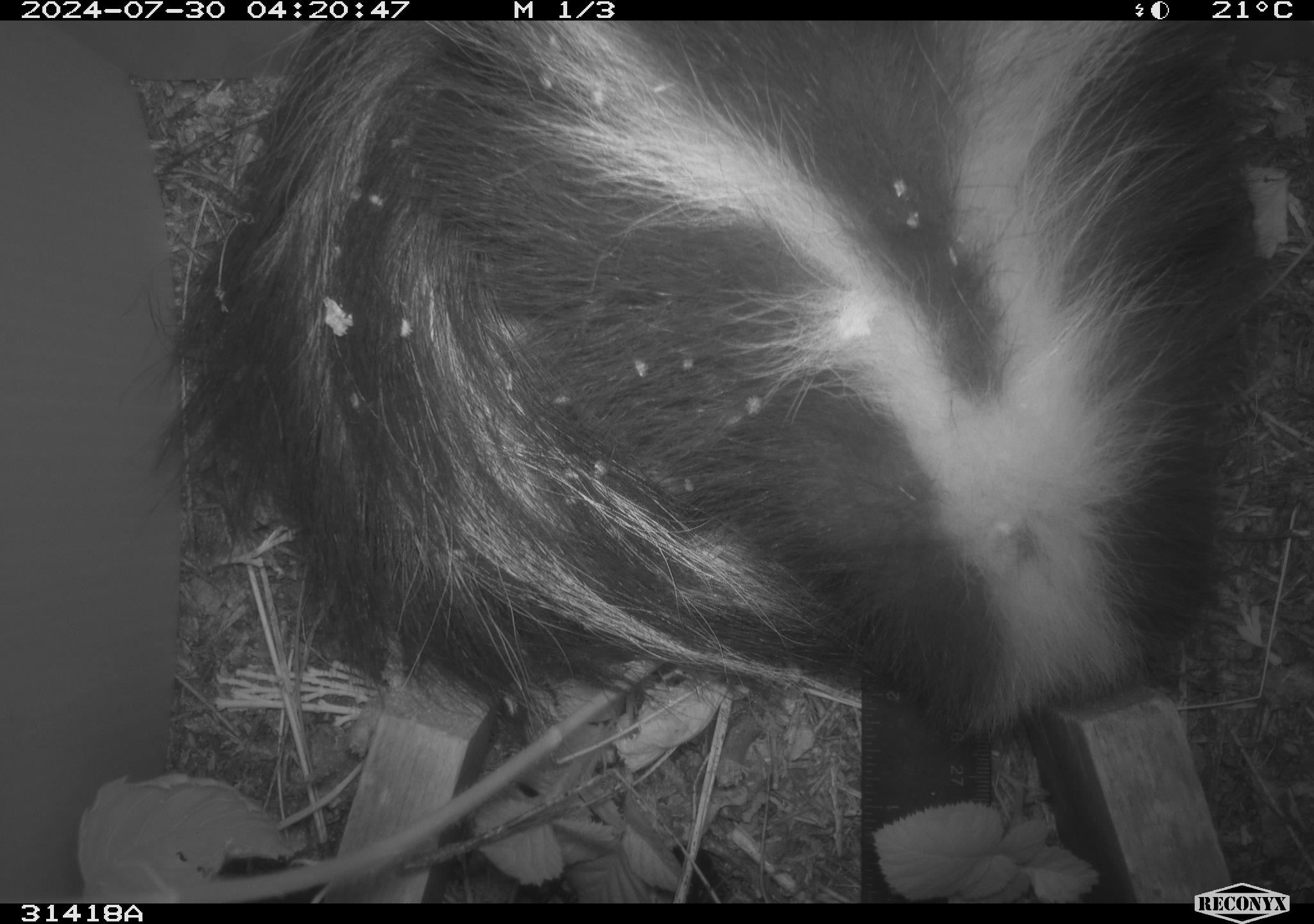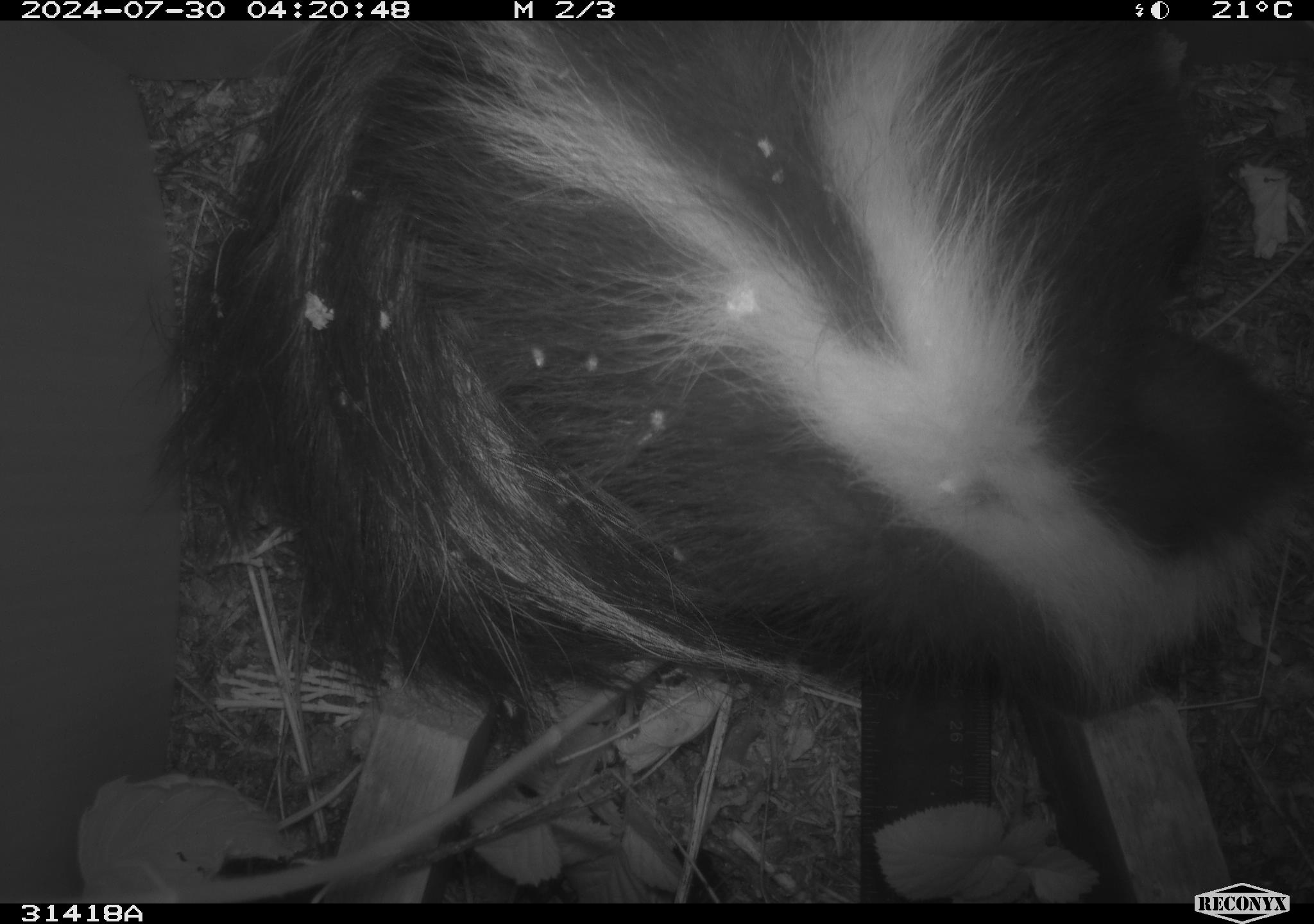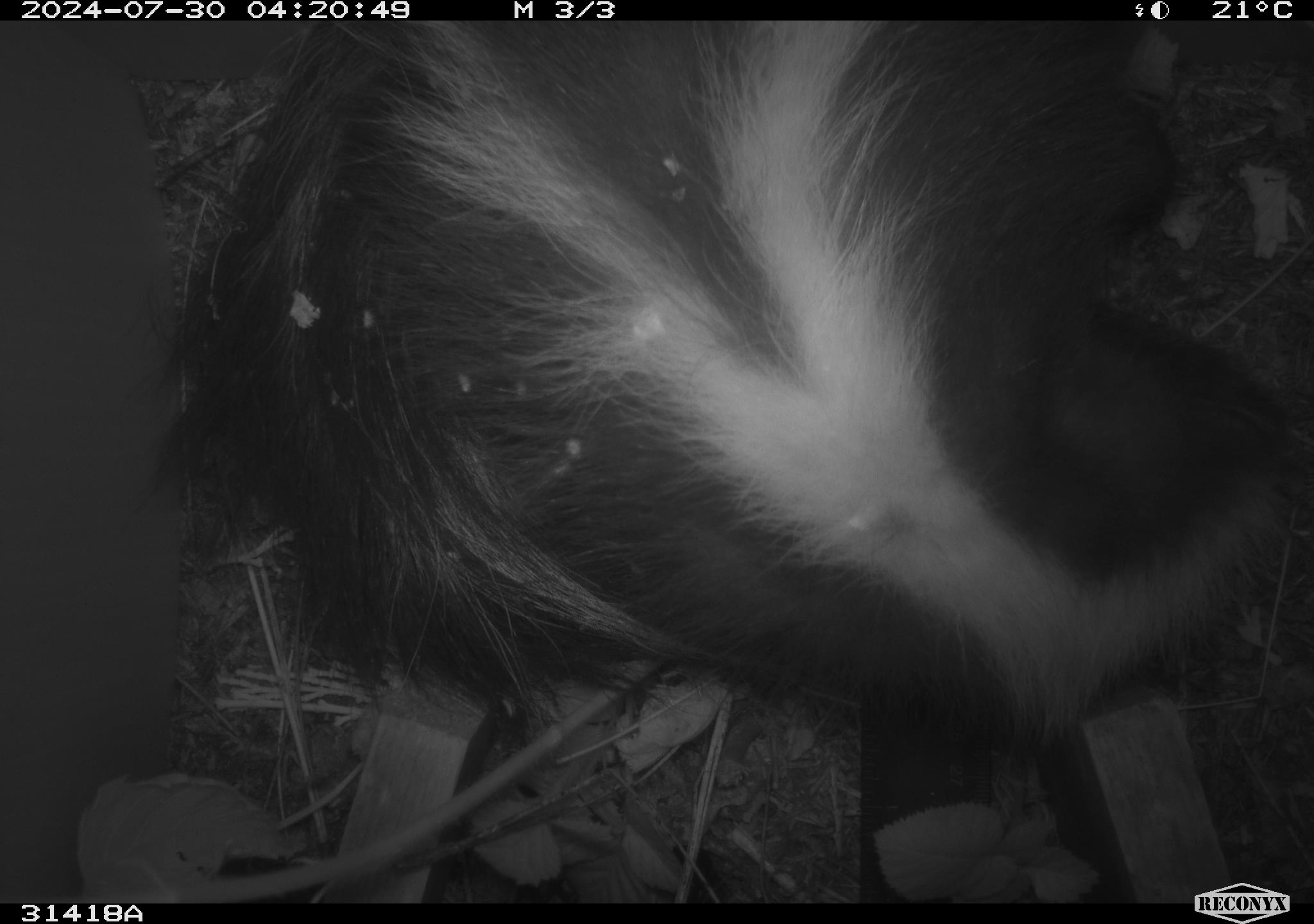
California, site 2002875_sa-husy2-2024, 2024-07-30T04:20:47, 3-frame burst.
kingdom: Animalia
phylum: Chordata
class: Mammalia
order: Carnivora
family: Mephitidae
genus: Mephitis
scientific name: Mephitis mephitis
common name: striped skunk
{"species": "striped skunk (Mephitis mephitis)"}